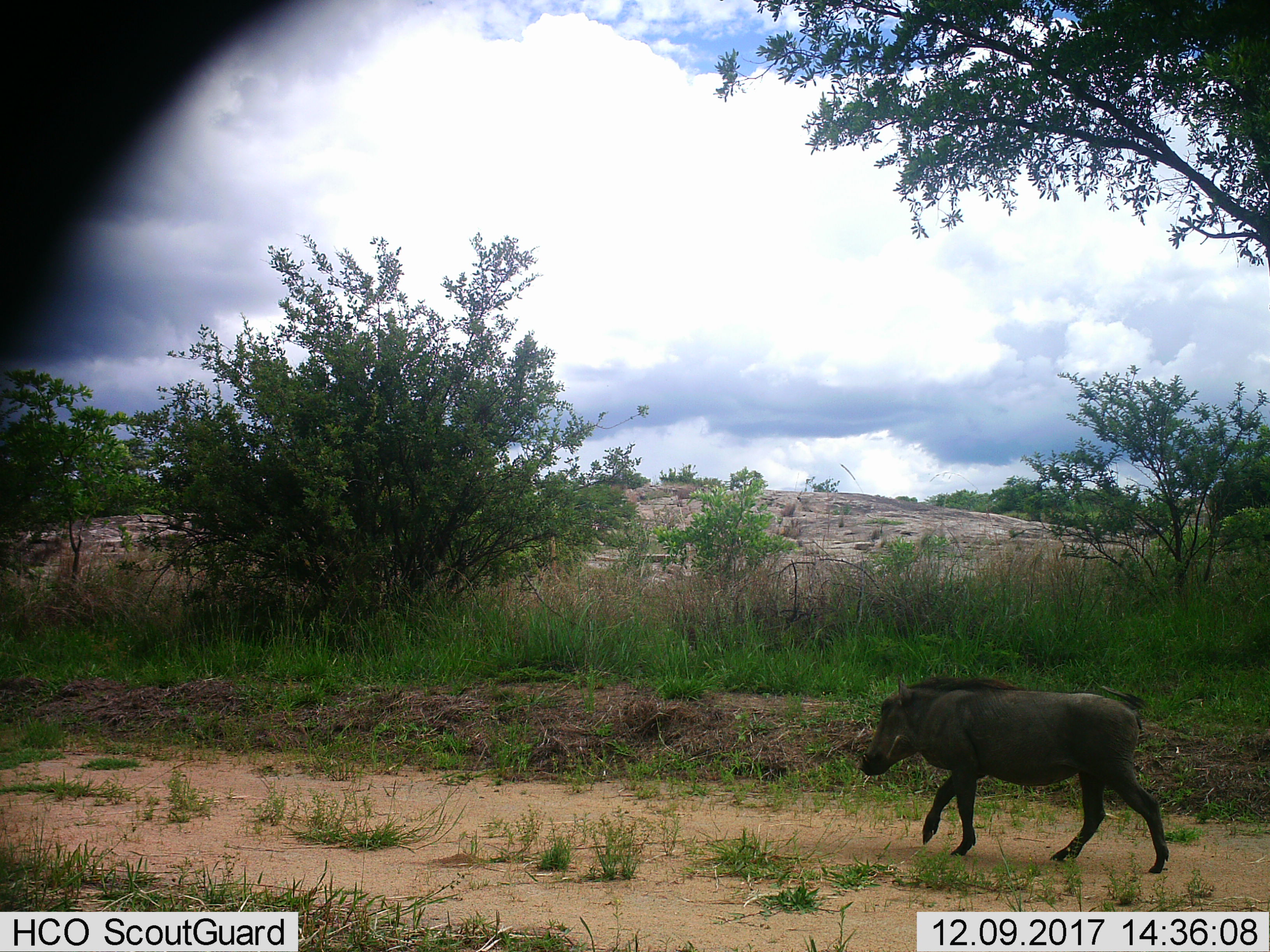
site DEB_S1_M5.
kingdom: Animalia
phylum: Chordata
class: Mammalia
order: Artiodactyla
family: Suidae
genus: Phacochoerus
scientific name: Phacochoerus africanus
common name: warthog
Warthog (Phacochoerus africanus), count 1. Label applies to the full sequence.